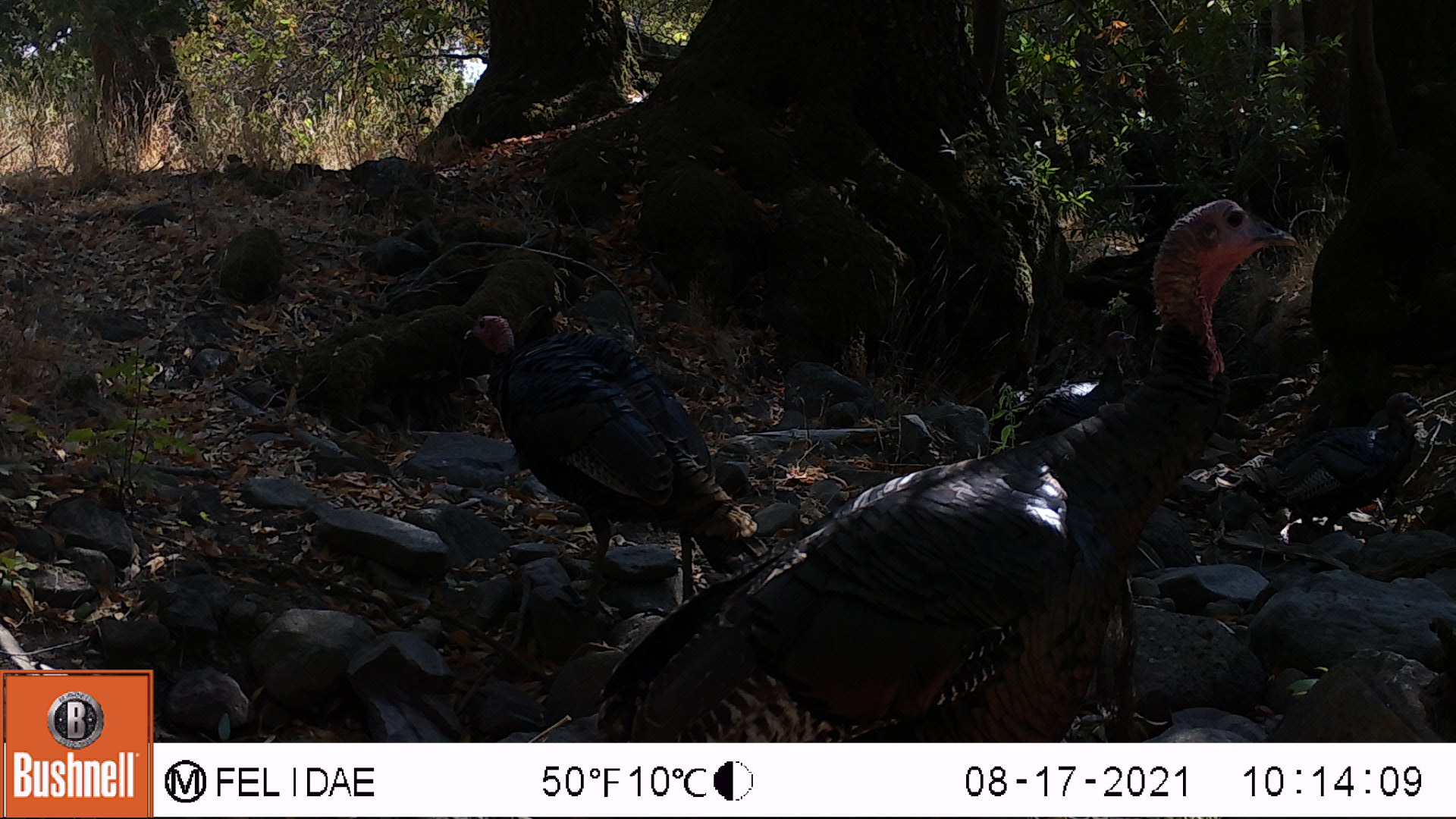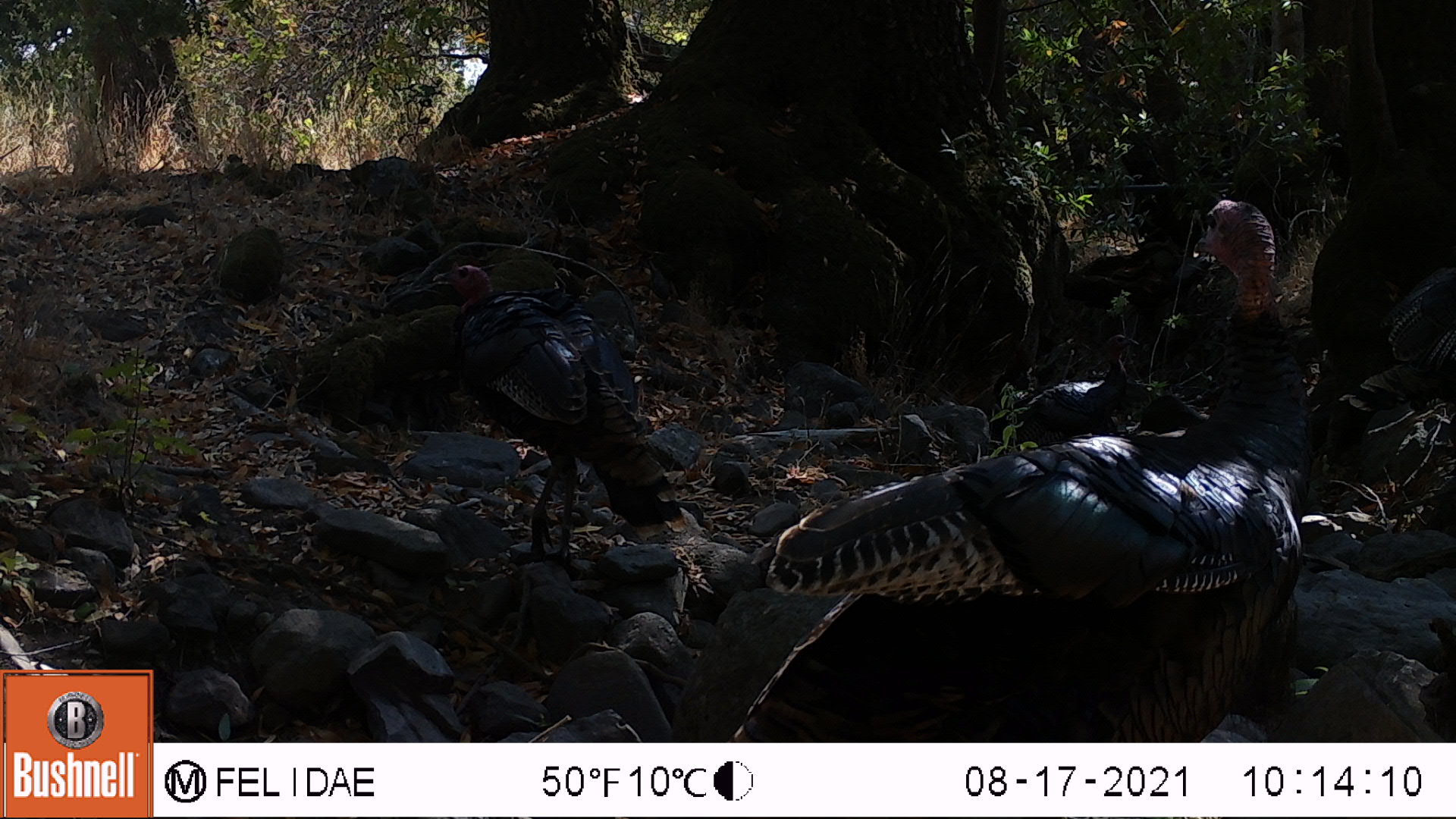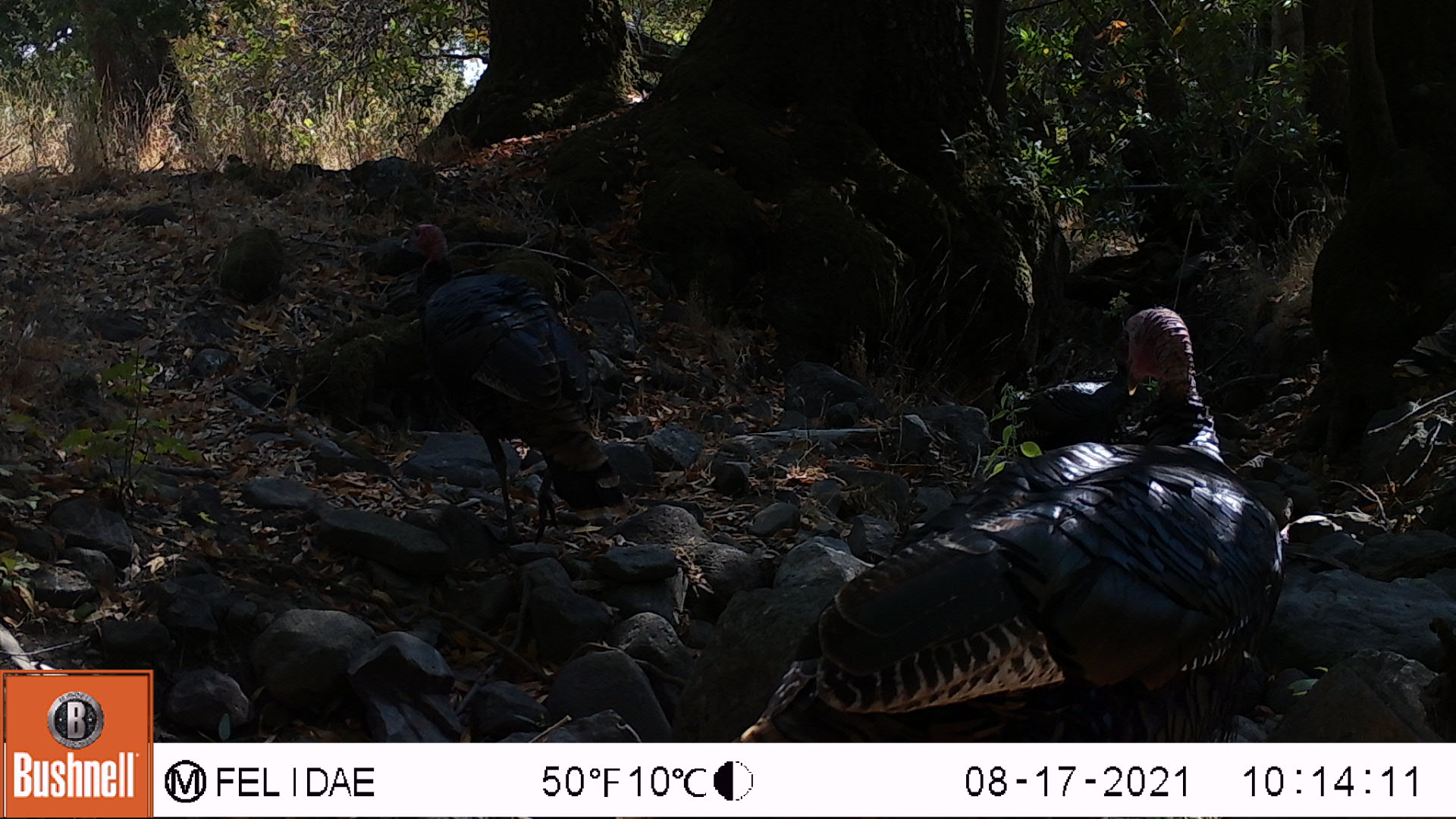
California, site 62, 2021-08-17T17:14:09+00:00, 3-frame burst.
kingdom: Animalia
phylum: Chordata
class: Aves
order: Galliformes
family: Phasianidae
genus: Meleagris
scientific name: Meleagris gallopavo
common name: turkey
Turkey (Meleagris gallopavo).